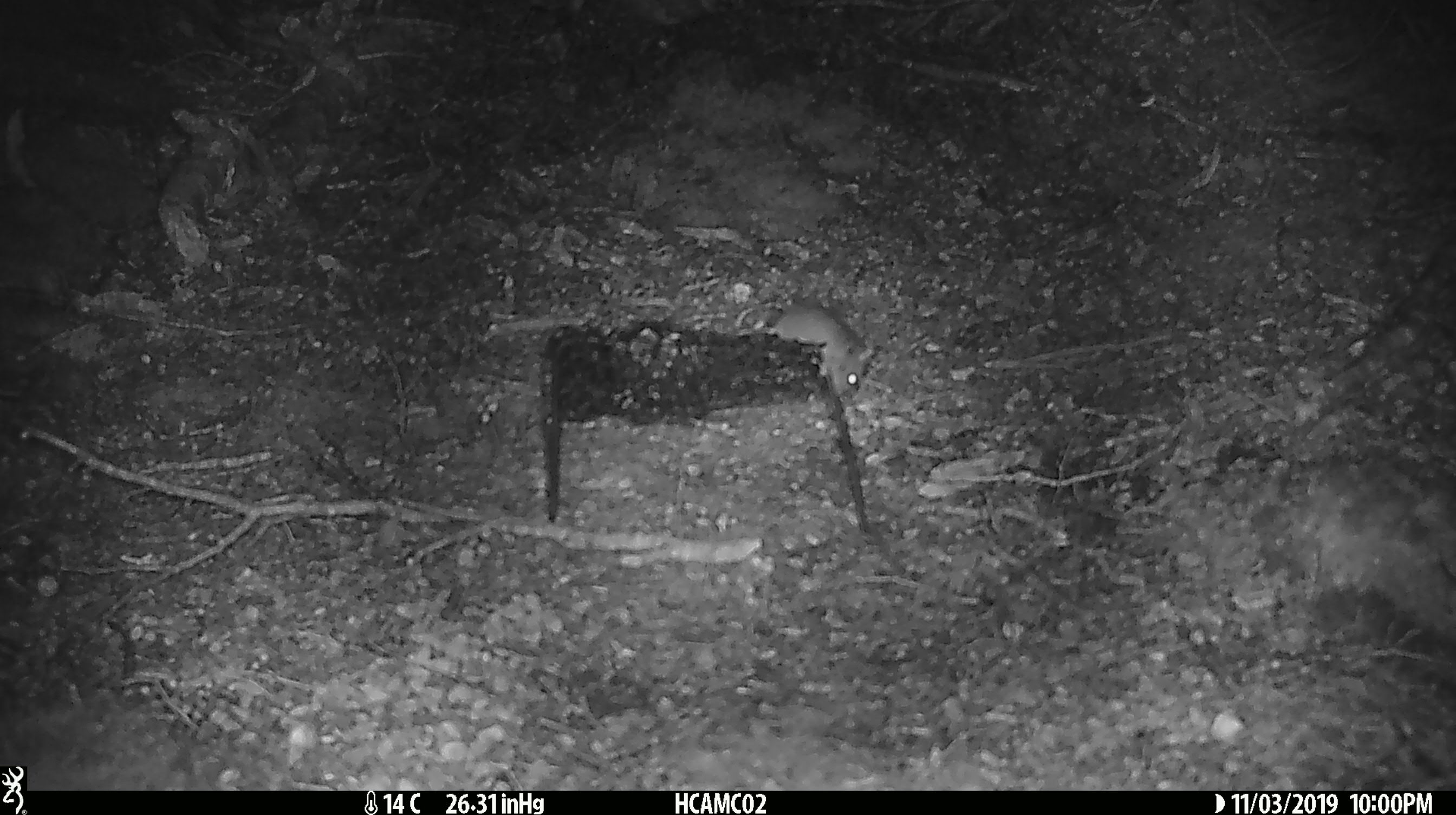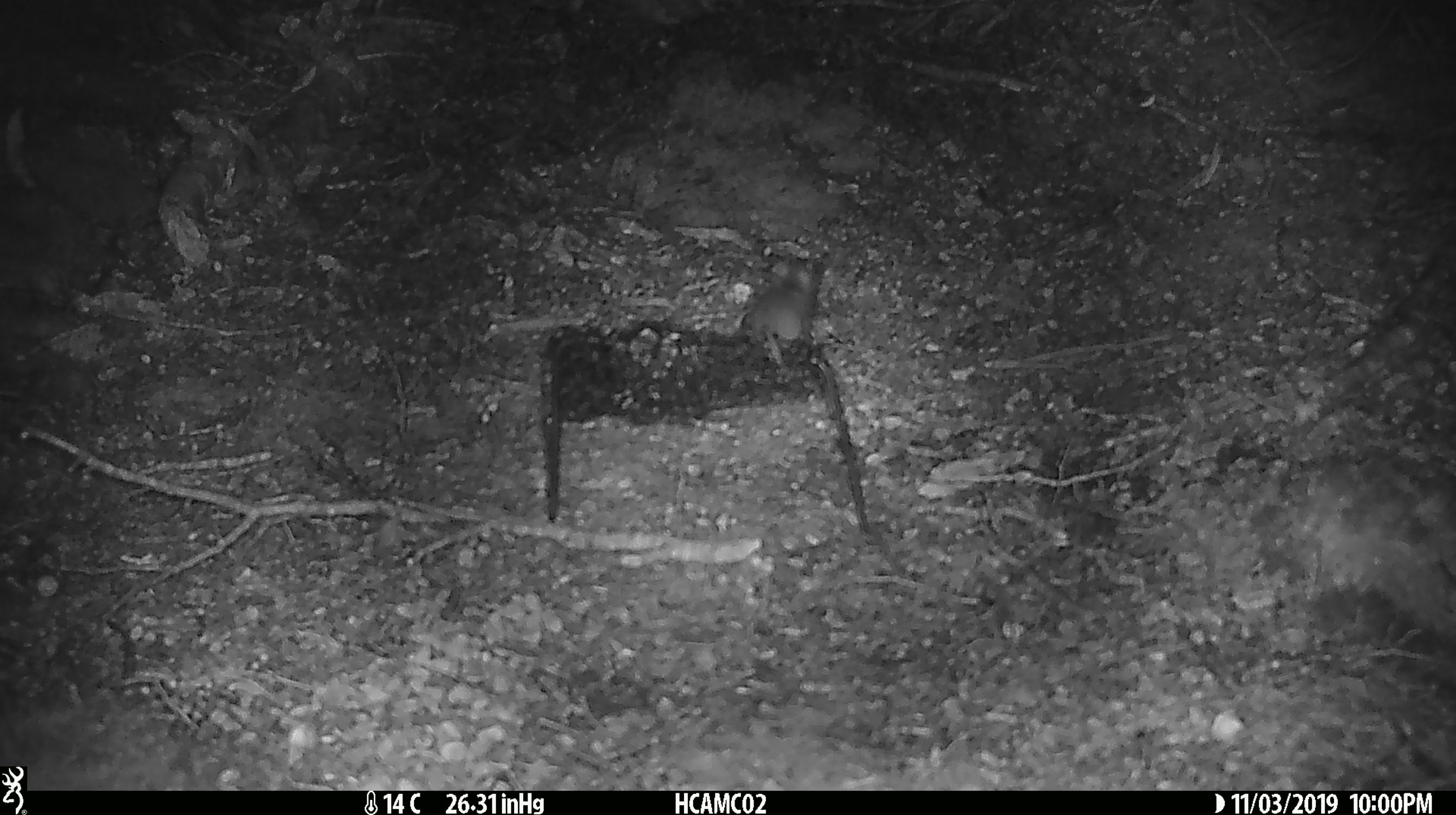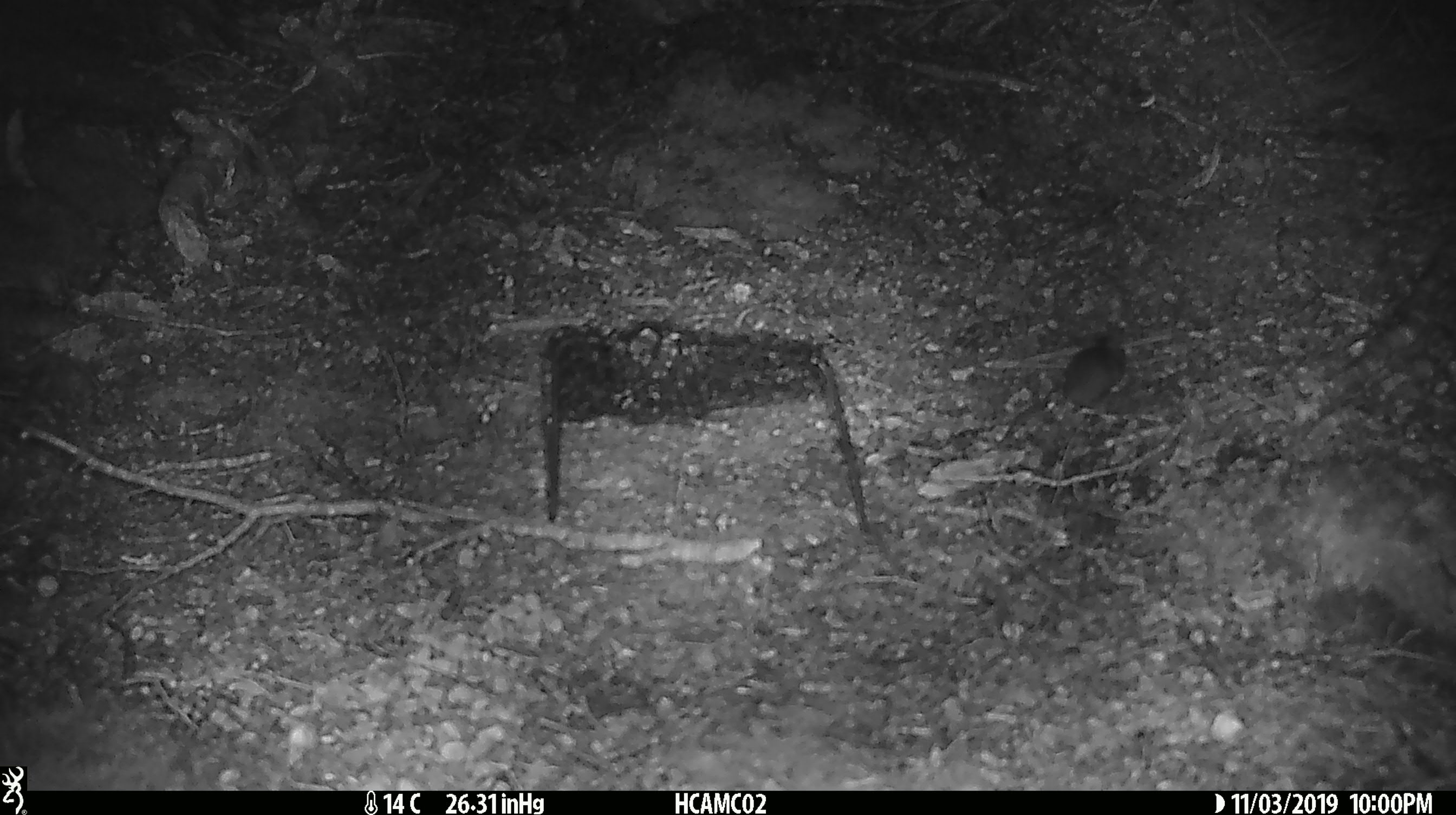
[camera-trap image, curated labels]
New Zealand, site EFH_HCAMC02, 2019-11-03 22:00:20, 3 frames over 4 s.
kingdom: Animalia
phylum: Chordata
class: Mammalia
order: Rodentia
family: Muridae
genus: Mus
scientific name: Mus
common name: mouse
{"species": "mouse (Mus)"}